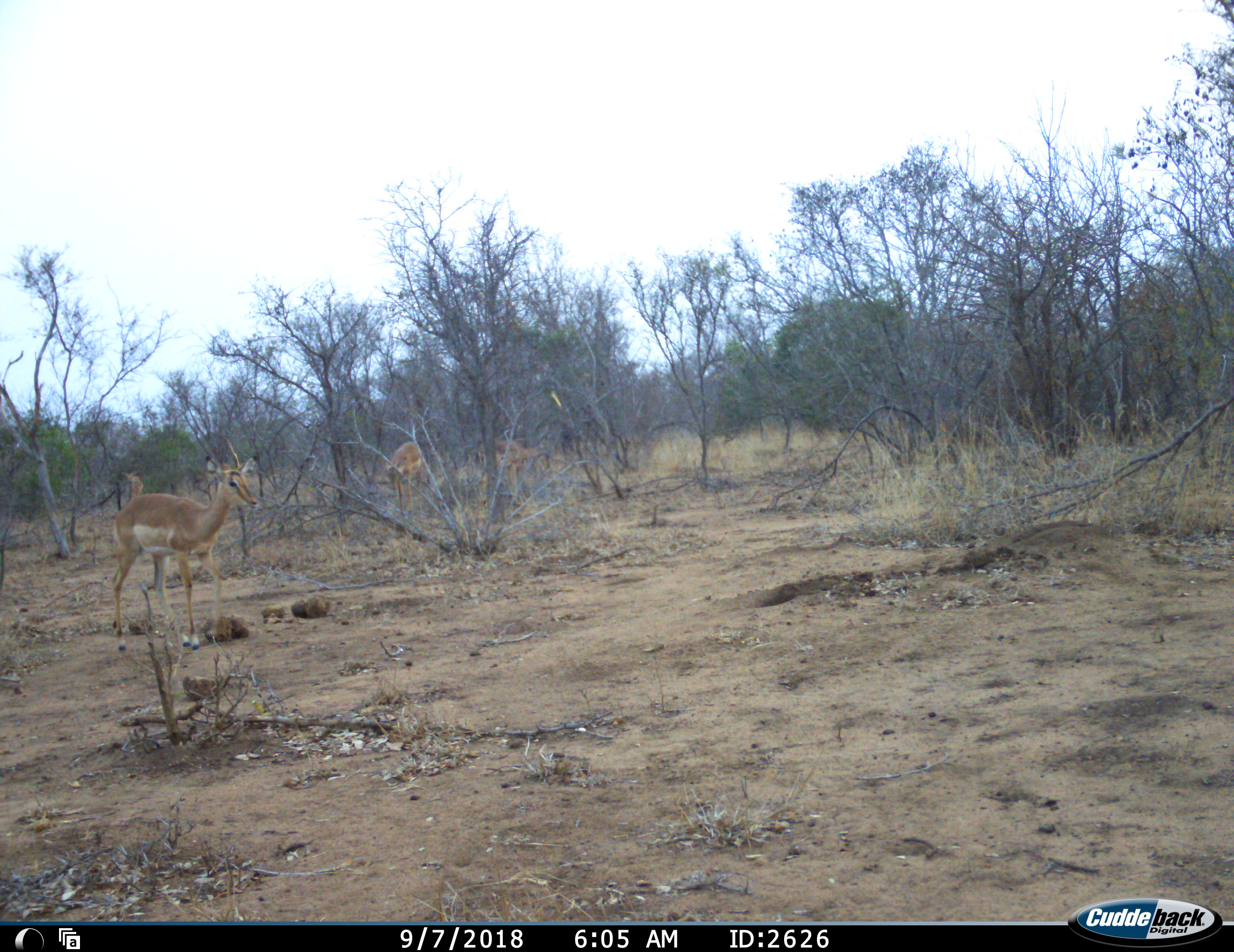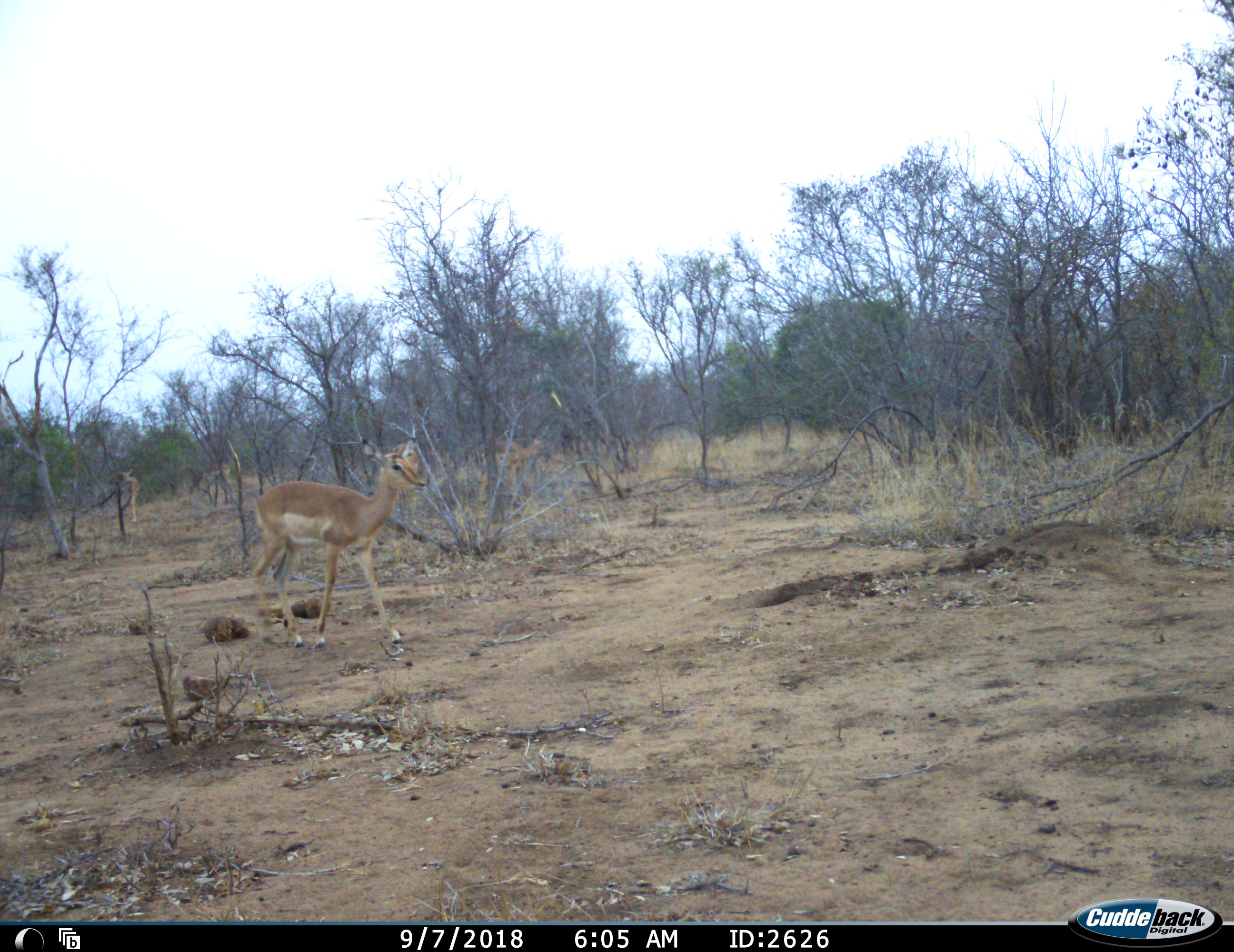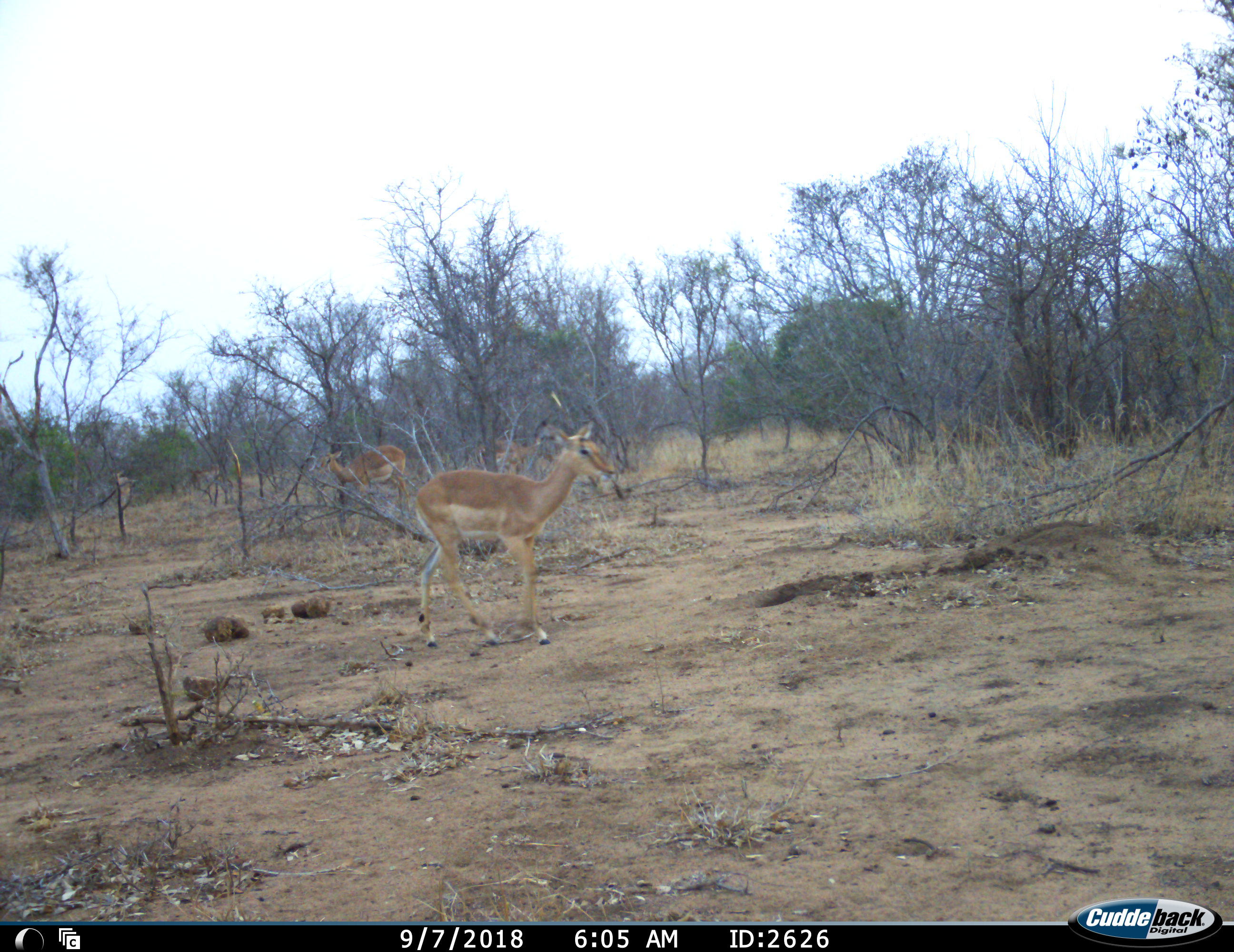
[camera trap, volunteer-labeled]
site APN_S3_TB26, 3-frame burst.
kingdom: Animalia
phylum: Chordata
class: Mammalia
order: Artiodactyla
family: Bovidae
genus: Aepyceros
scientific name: Aepyceros melampus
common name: impala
Impala (Aepyceros melampus), count 5. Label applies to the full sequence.